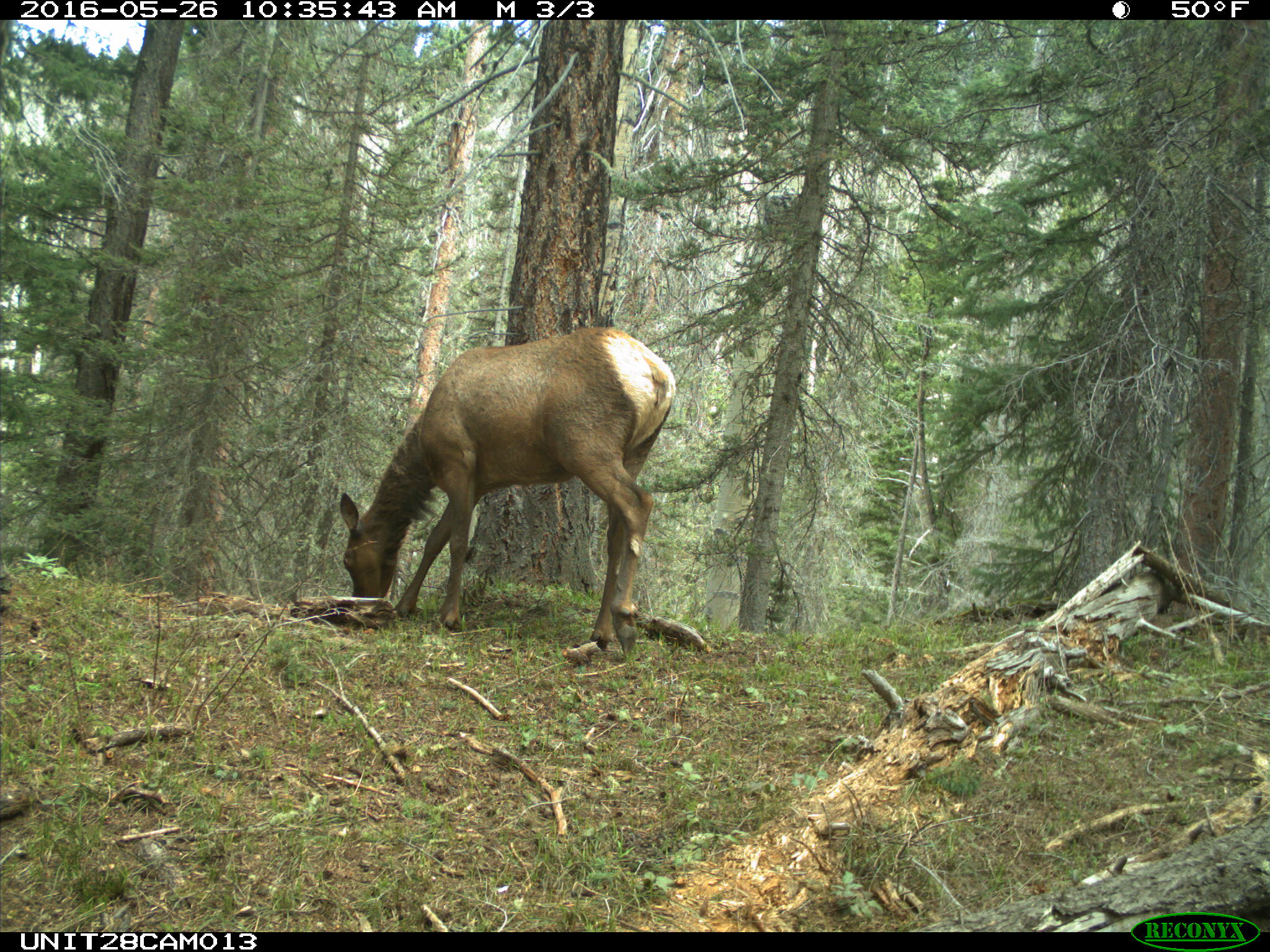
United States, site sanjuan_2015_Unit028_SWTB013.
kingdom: Animalia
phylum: Chordata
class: Mammalia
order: Artiodactyla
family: Cervidae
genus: Cervus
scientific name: Cervus elaphus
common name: red deer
Cervus elaphus (red deer).